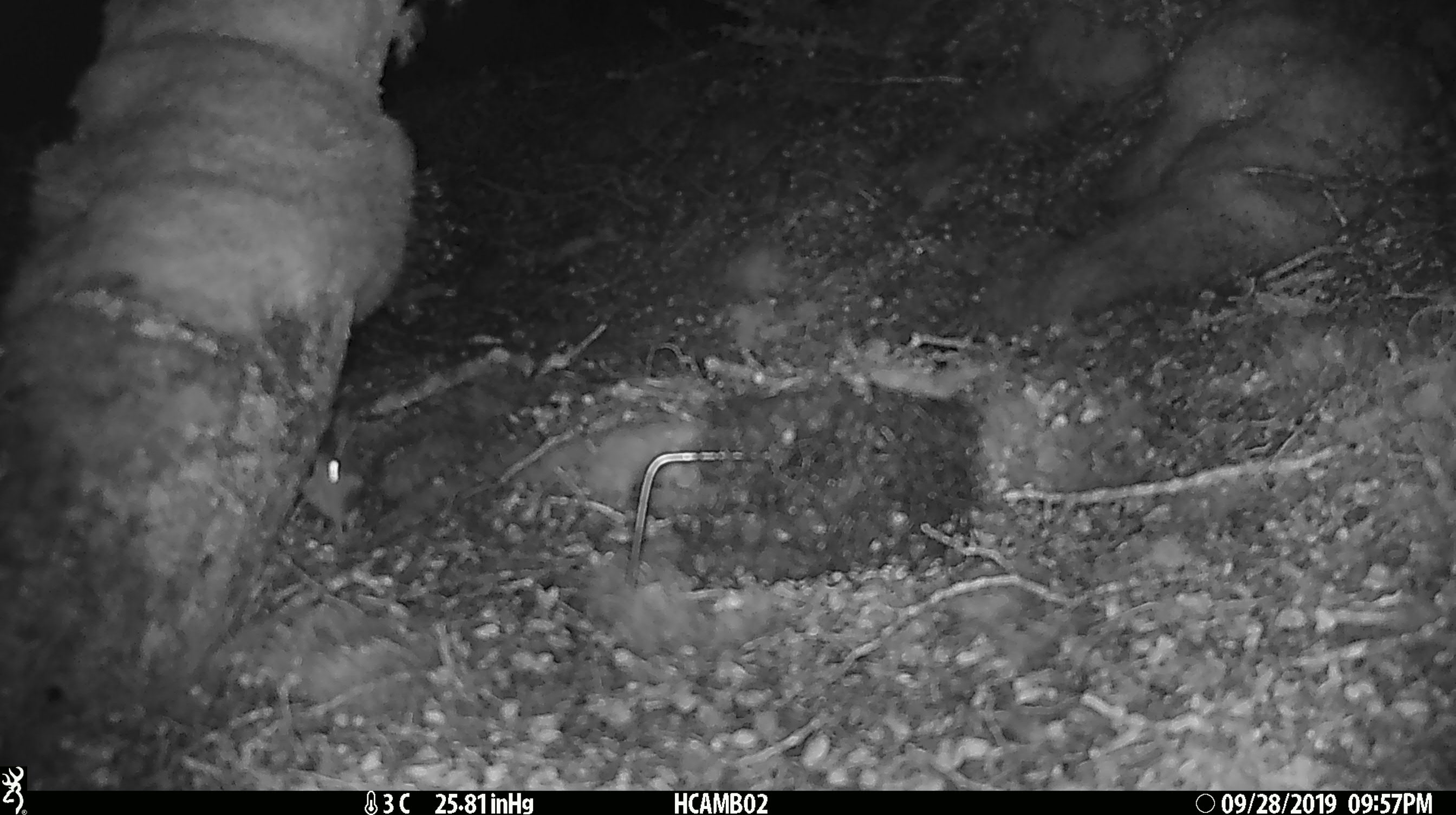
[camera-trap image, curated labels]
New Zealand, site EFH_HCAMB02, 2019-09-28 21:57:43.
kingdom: Animalia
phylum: Chordata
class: Mammalia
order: Rodentia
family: Muridae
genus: Mus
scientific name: Mus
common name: mouse